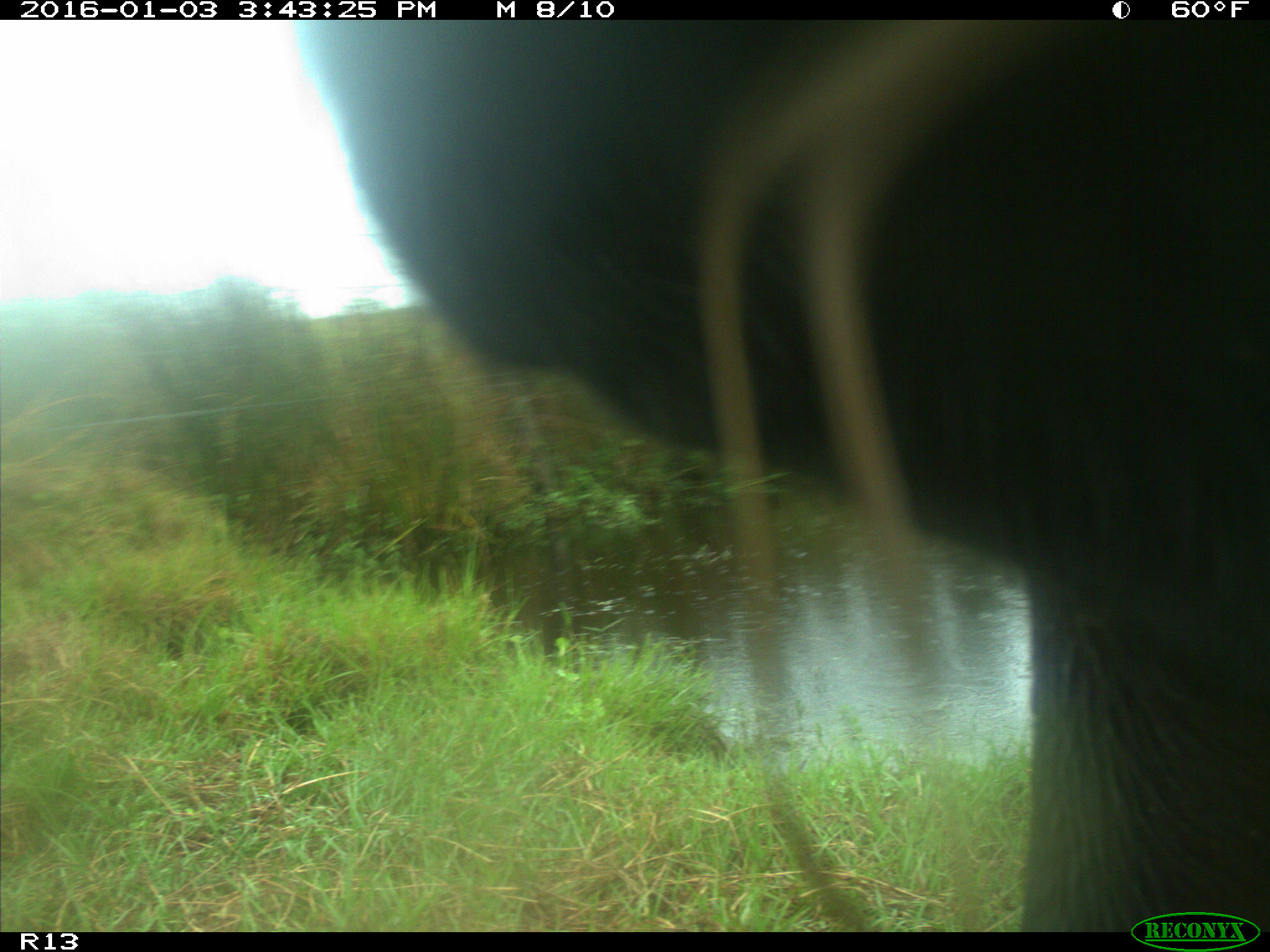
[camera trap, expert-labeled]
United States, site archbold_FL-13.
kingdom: Animalia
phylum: Chordata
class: Mammalia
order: Artiodactyla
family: Bovidae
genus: Bos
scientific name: Bos taurus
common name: domestic cow